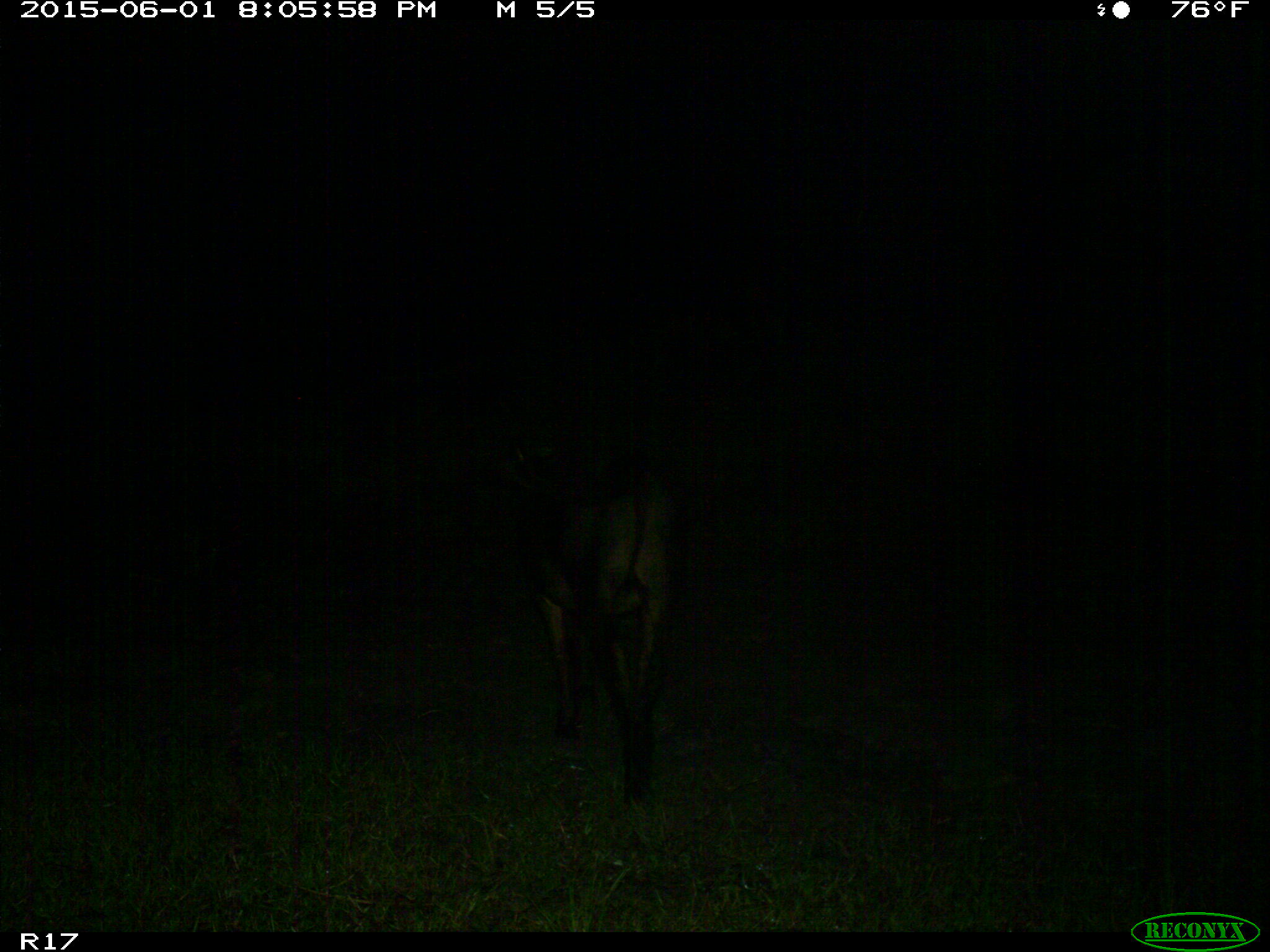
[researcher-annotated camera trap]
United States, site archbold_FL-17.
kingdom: Animalia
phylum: Chordata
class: Mammalia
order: Artiodactyla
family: Bovidae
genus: Bos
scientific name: Bos taurus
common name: domestic cow